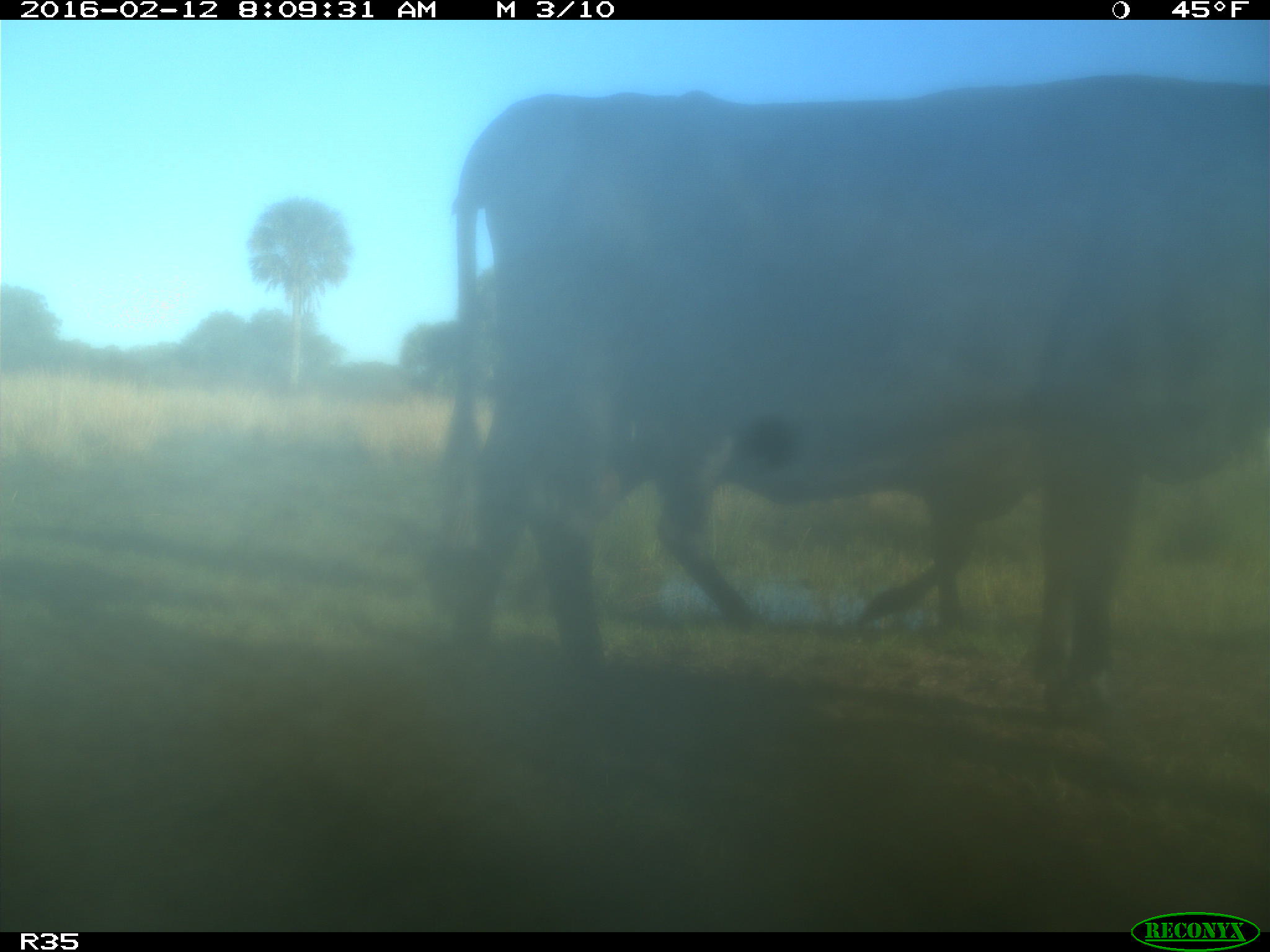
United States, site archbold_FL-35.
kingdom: Animalia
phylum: Chordata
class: Mammalia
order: Artiodactyla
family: Bovidae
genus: Bos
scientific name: Bos taurus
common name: domestic cow